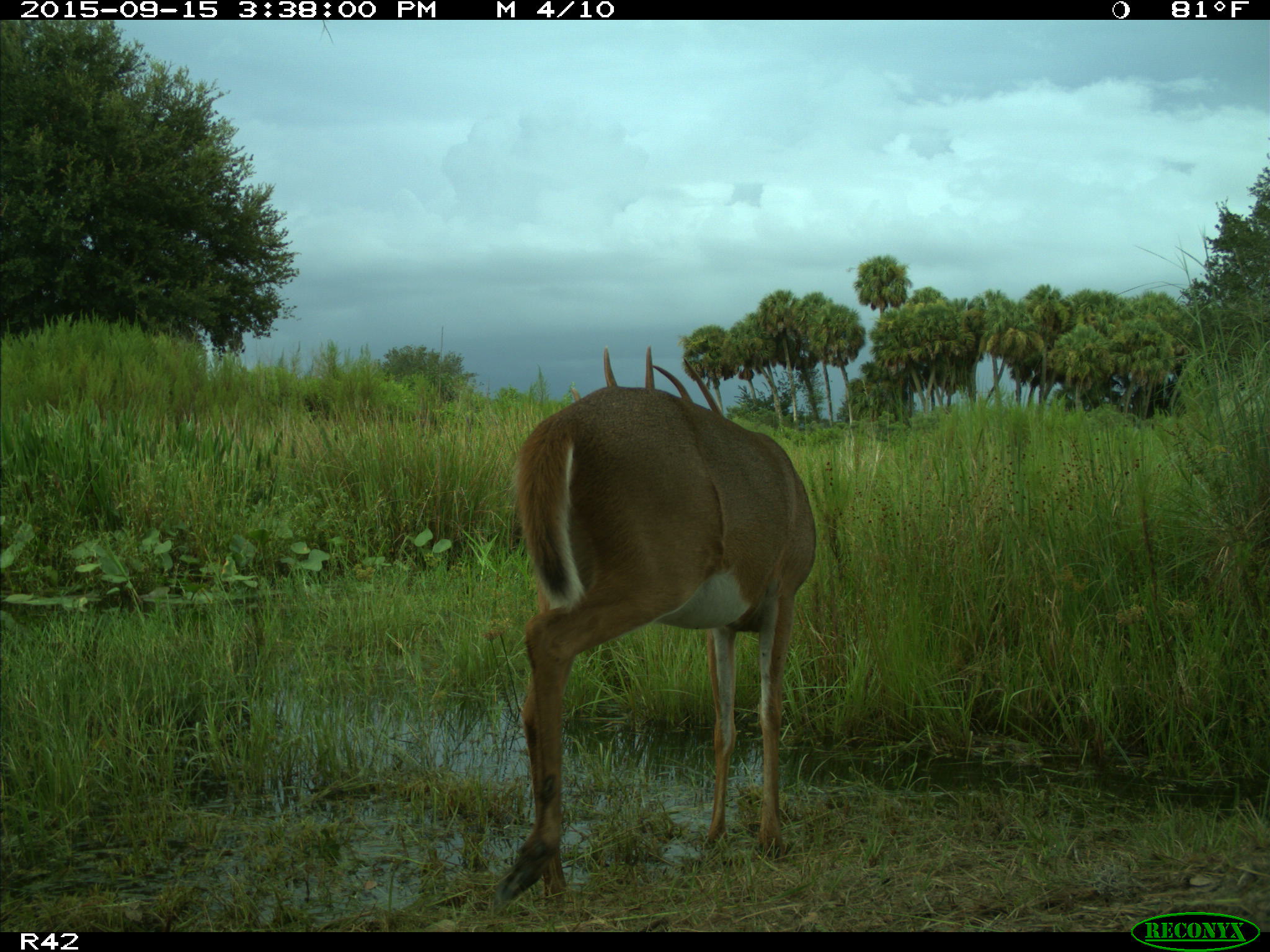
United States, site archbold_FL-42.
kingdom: Animalia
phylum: Chordata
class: Mammalia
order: Artiodactyla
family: Cervidae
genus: Odocoileus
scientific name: Odocoileus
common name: deer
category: unidentified deer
Unidentified deer (deer) (Odocoileus).